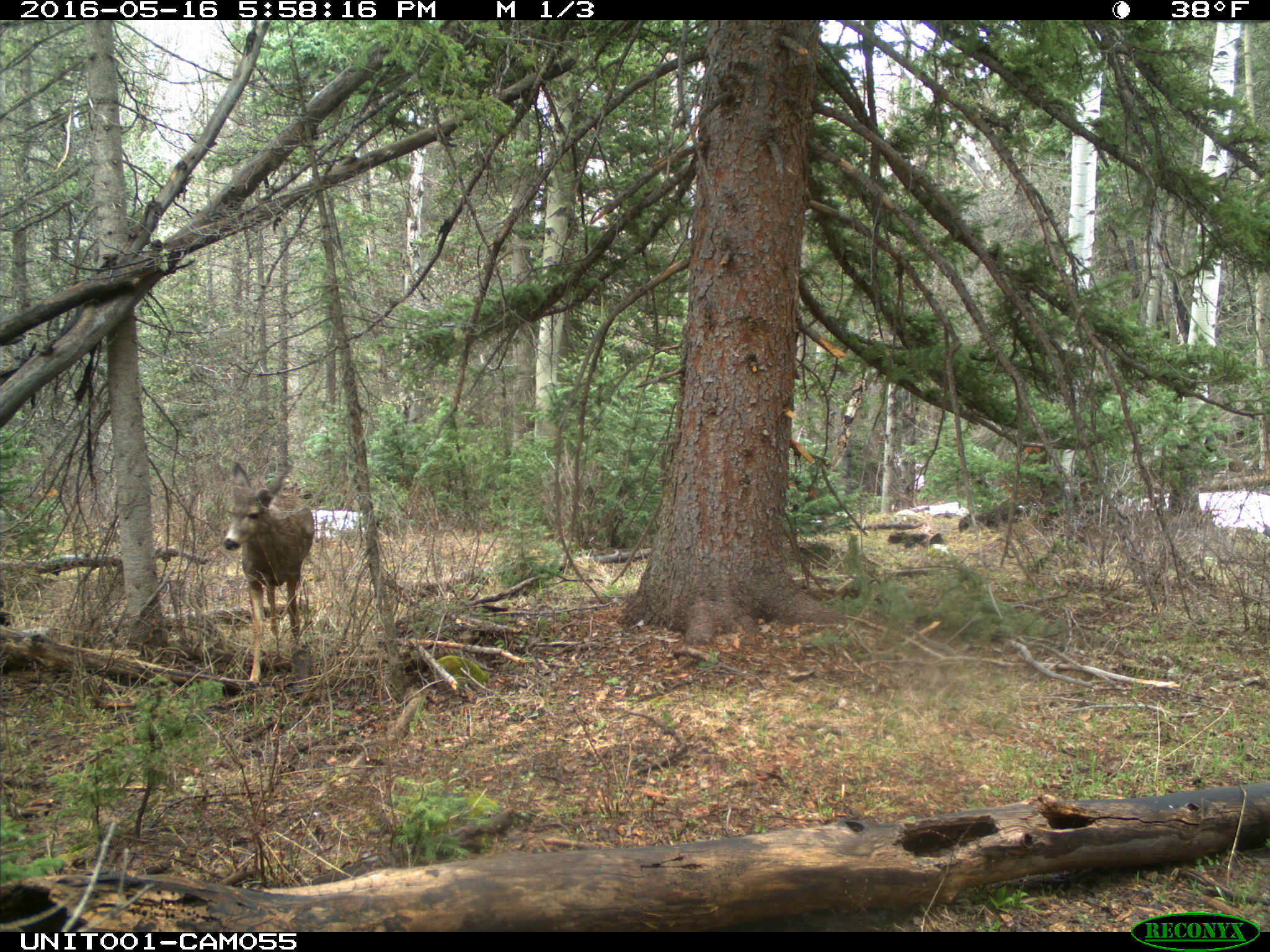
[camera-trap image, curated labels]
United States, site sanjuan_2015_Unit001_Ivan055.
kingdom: Animalia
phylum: Chordata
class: Mammalia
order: Artiodactyla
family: Cervidae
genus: Odocoileus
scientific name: Odocoileus hemionus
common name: mule deer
Odocoileus hemionus (mule deer).